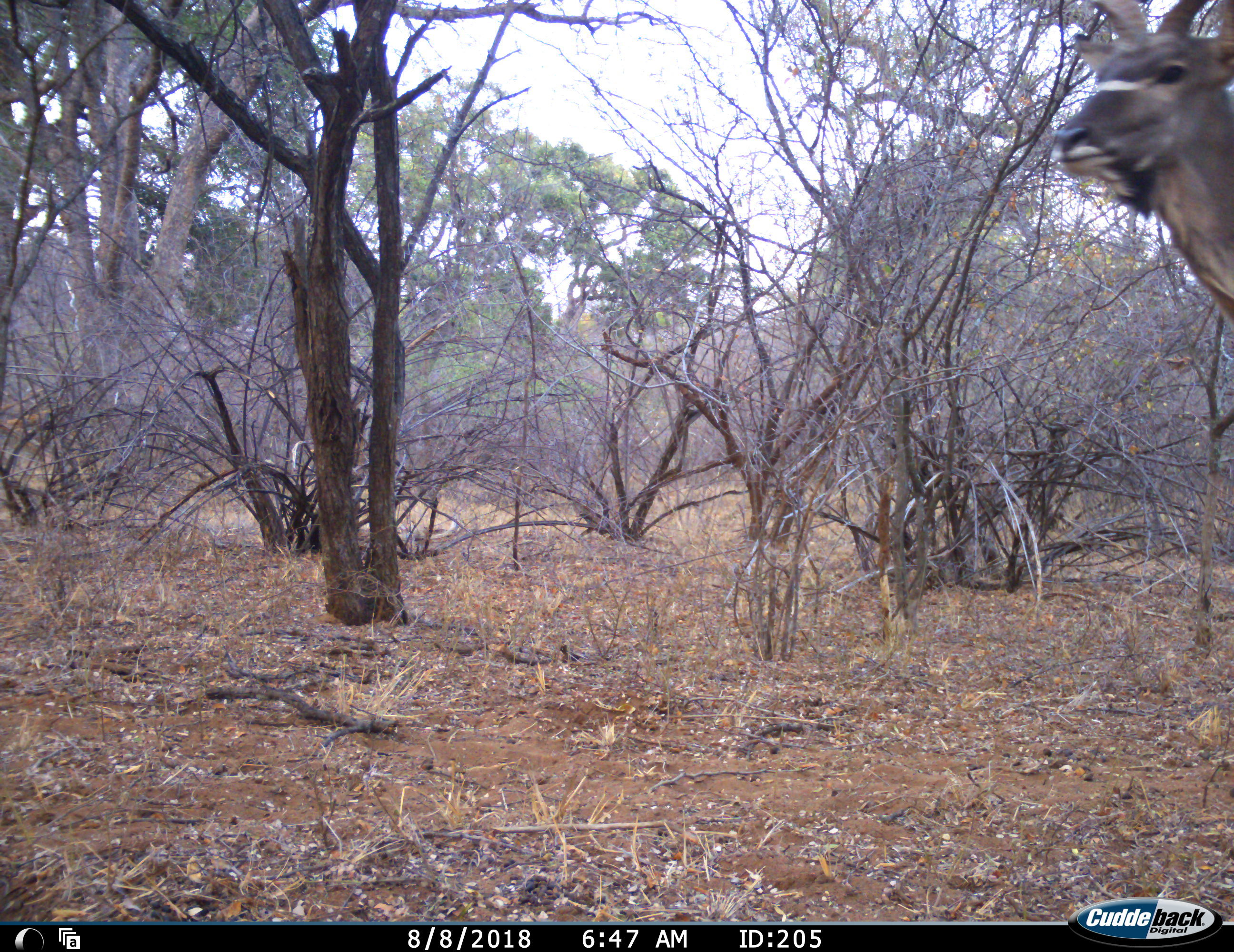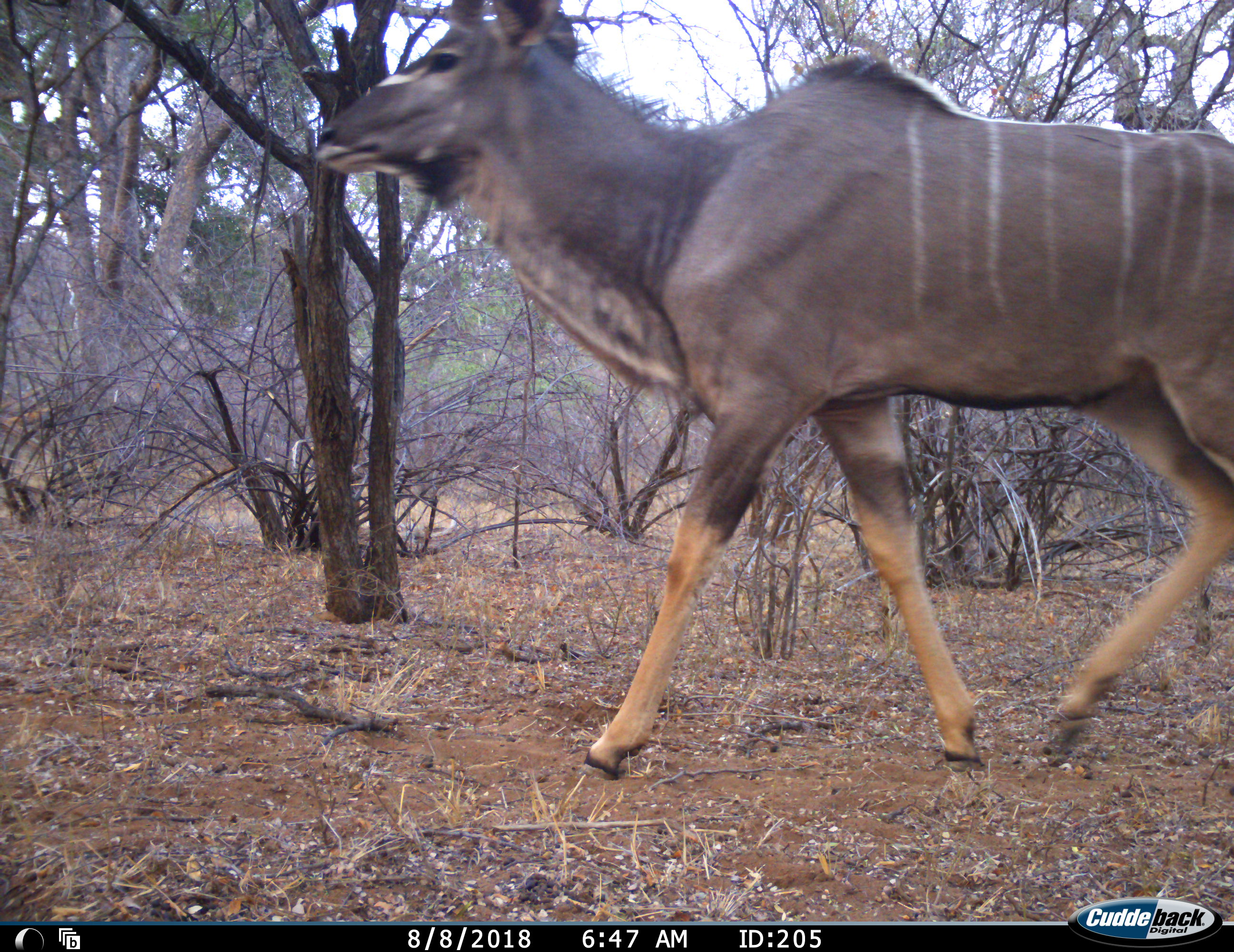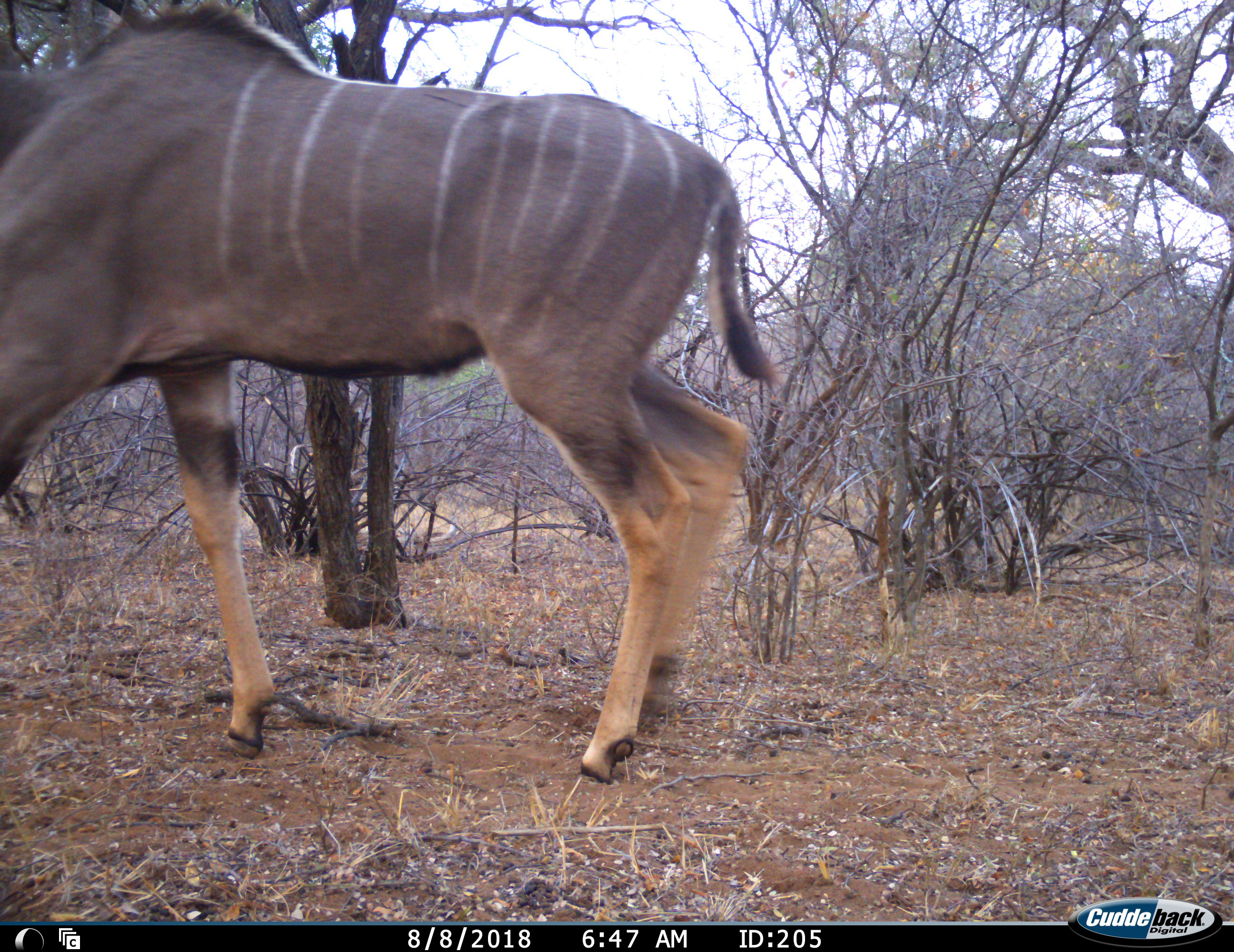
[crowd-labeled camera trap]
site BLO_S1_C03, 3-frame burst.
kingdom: Animalia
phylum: Chordata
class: Mammalia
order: Artiodactyla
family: Bovidae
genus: Tragelaphus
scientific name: Tragelaphus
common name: kudu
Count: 1.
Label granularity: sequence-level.